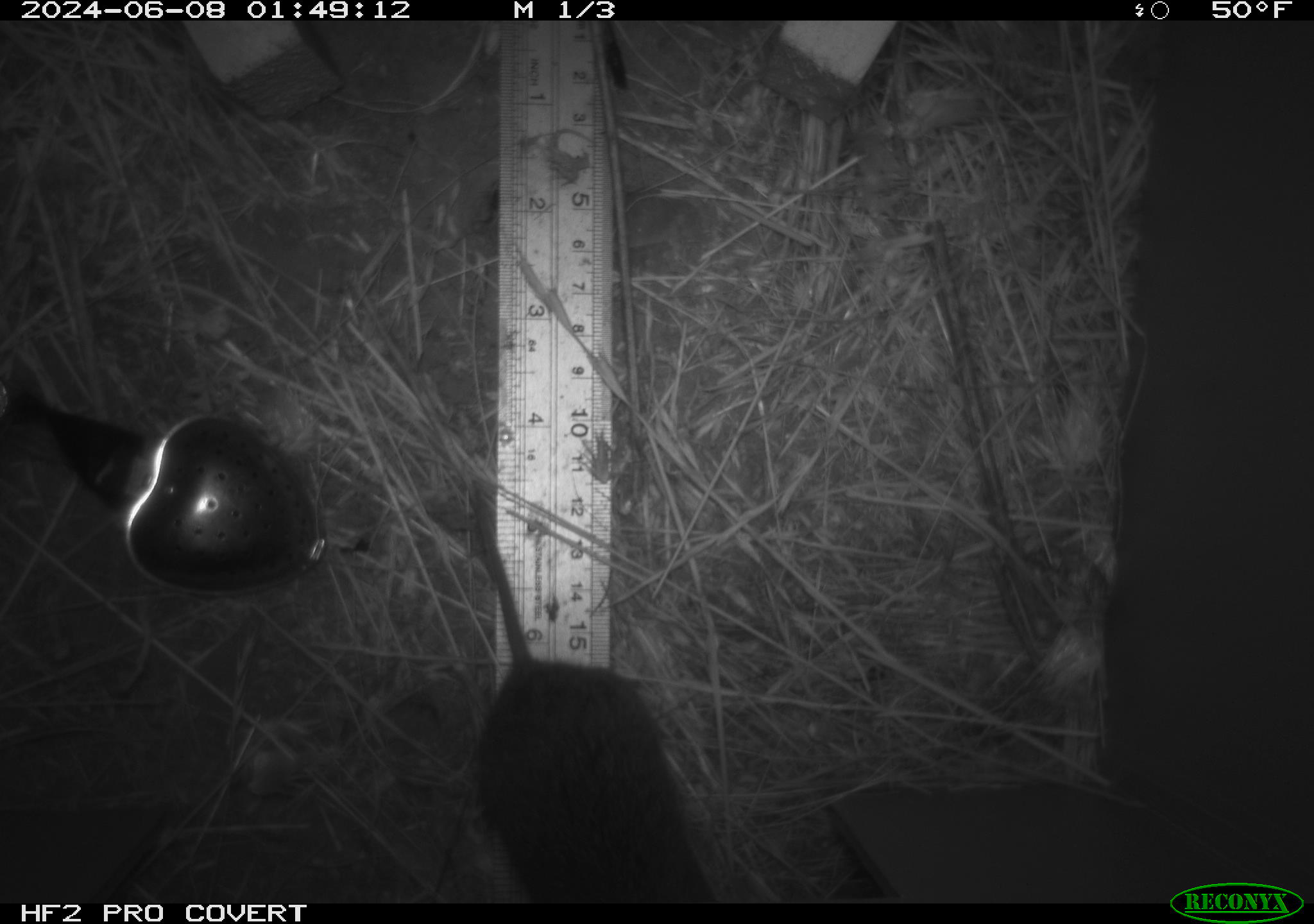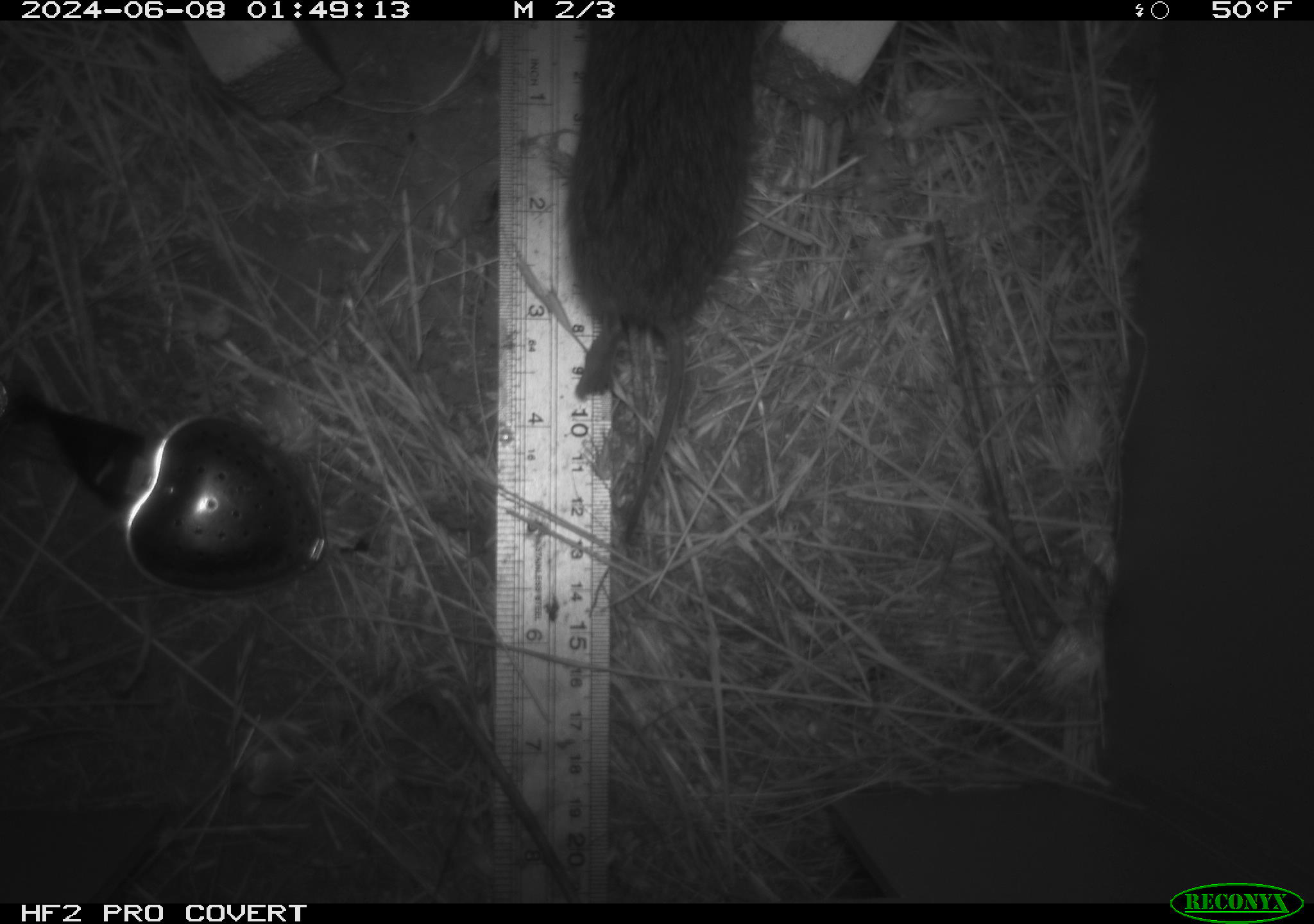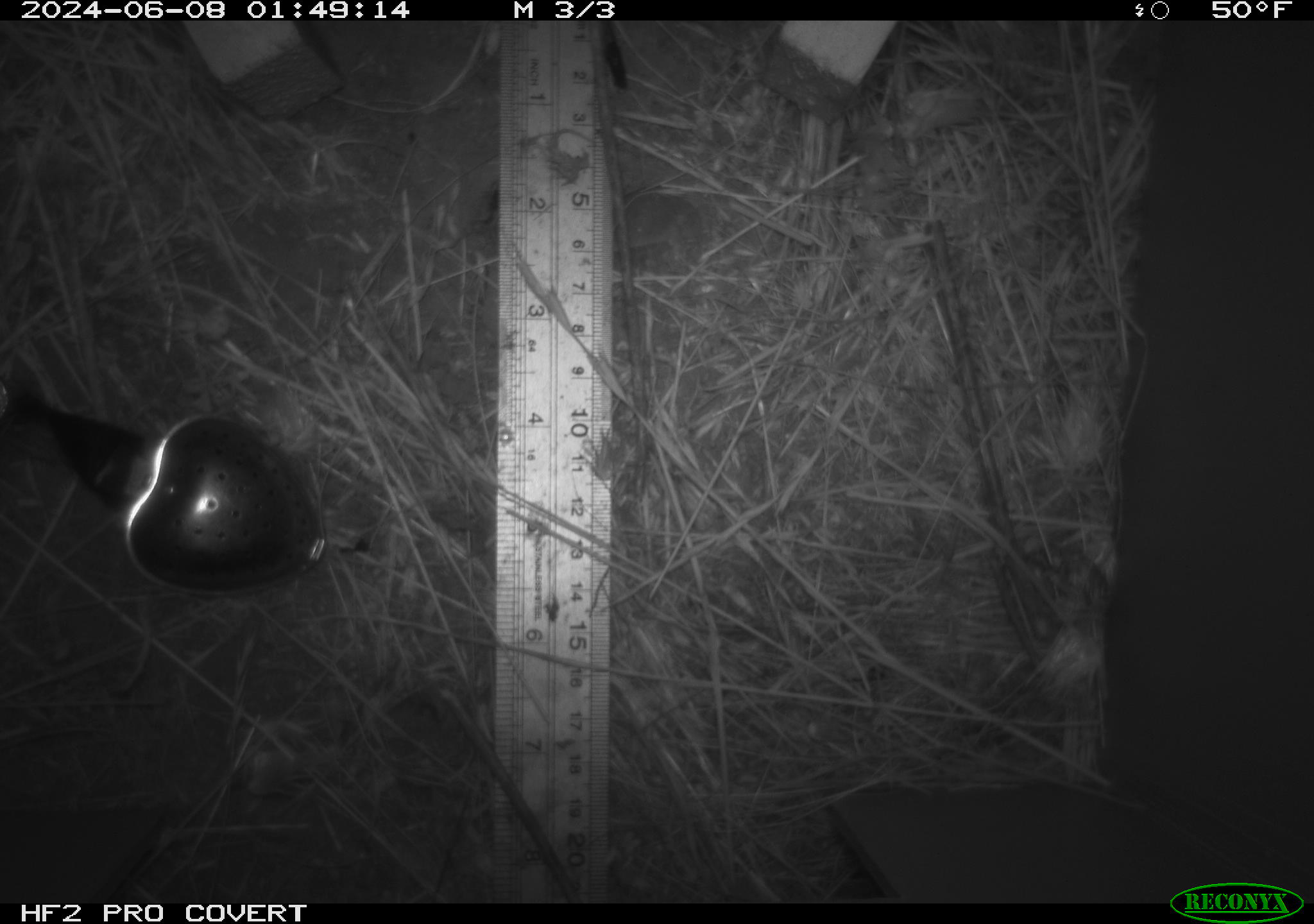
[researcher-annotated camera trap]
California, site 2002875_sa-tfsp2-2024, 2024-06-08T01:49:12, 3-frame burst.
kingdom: Animalia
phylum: Chordata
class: Mammalia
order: Rodentia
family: Cricetidae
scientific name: Arvicolinae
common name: voles, lemmings, and muskrats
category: arvicolinae subfamily